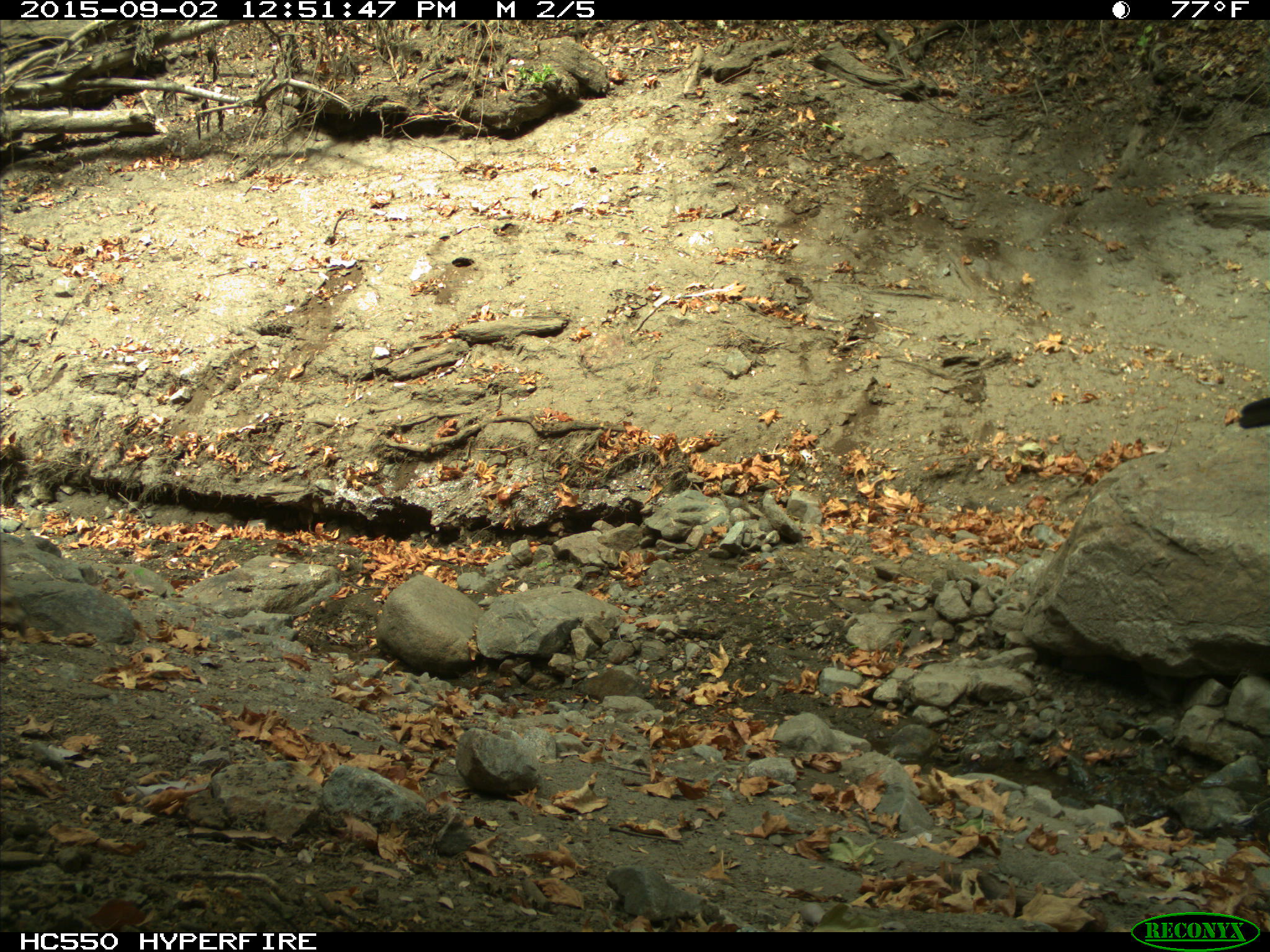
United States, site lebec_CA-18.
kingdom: Animalia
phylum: Chordata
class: Mammalia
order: Artiodactyla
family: Cervidae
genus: Odocoileus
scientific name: Odocoileus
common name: deer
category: unidentified deer